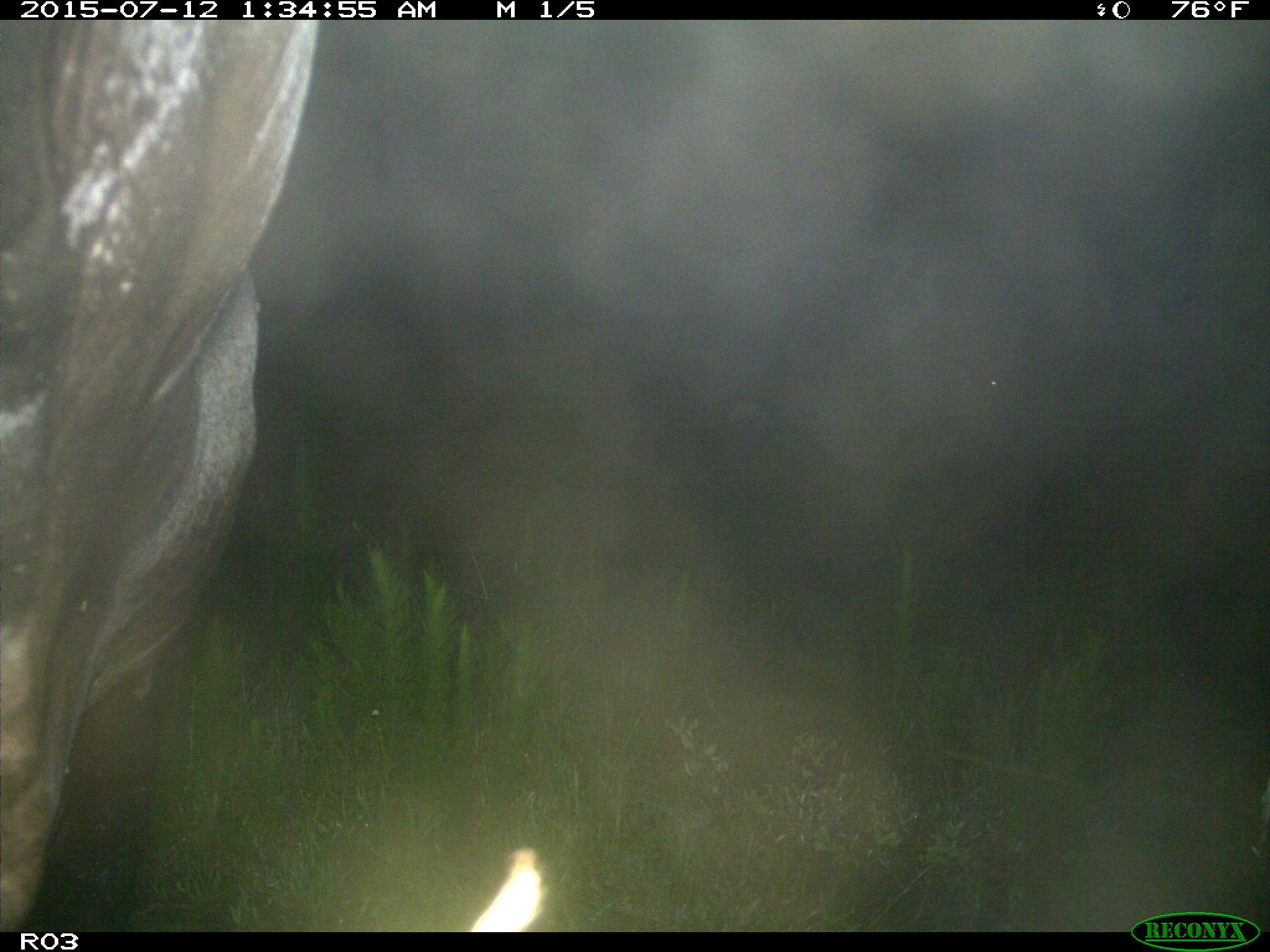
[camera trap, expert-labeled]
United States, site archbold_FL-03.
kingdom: Animalia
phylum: Chordata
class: Mammalia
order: Artiodactyla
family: Bovidae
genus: Bos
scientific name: Bos taurus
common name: domestic cow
Bos taurus (domestic cow).